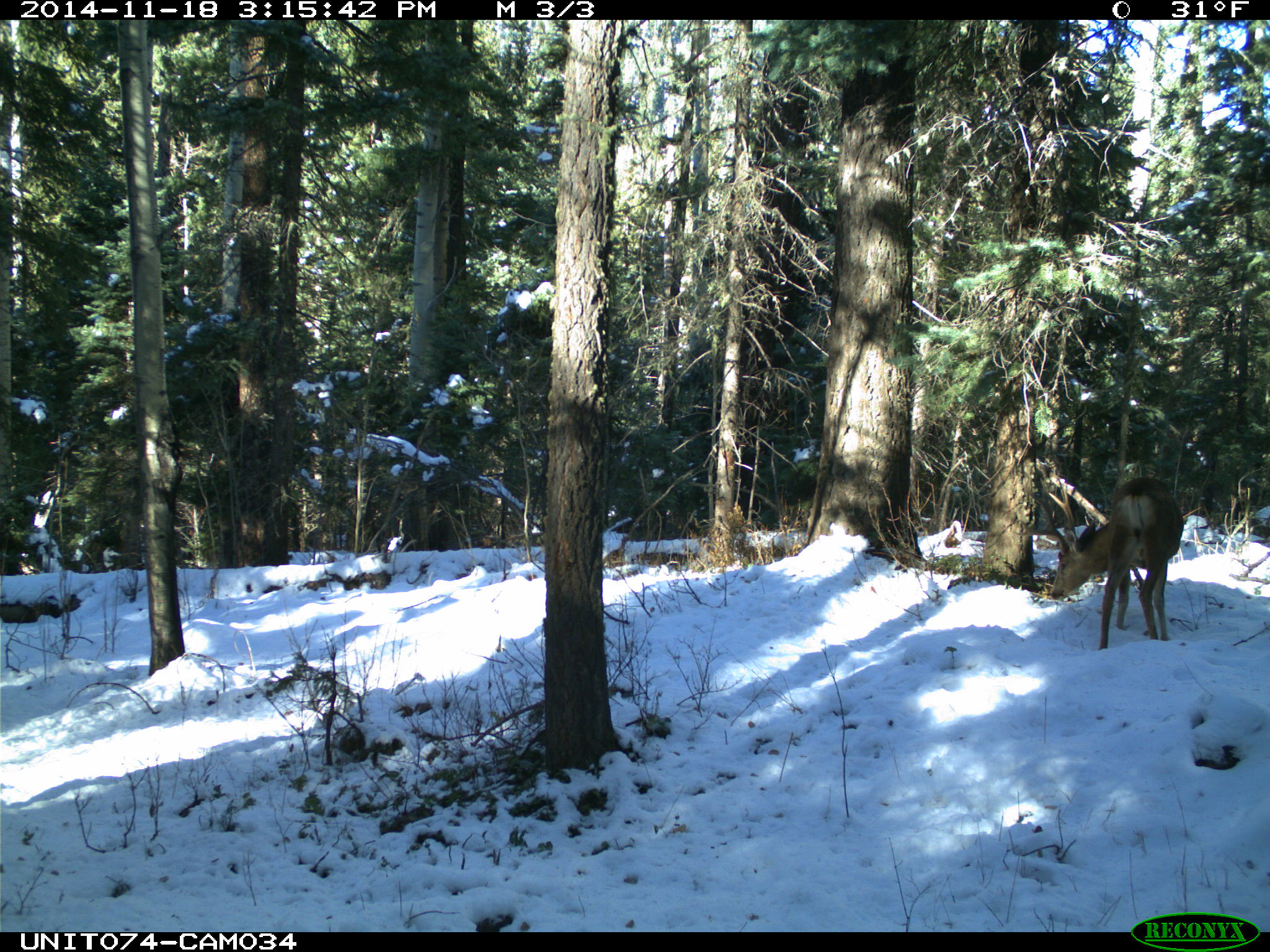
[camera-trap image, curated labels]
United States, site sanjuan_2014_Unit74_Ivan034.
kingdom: Animalia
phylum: Chordata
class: Mammalia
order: Artiodactyla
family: Cervidae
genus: Odocoileus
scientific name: Odocoileus hemionus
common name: mule deer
Odocoileus hemionus (mule deer).